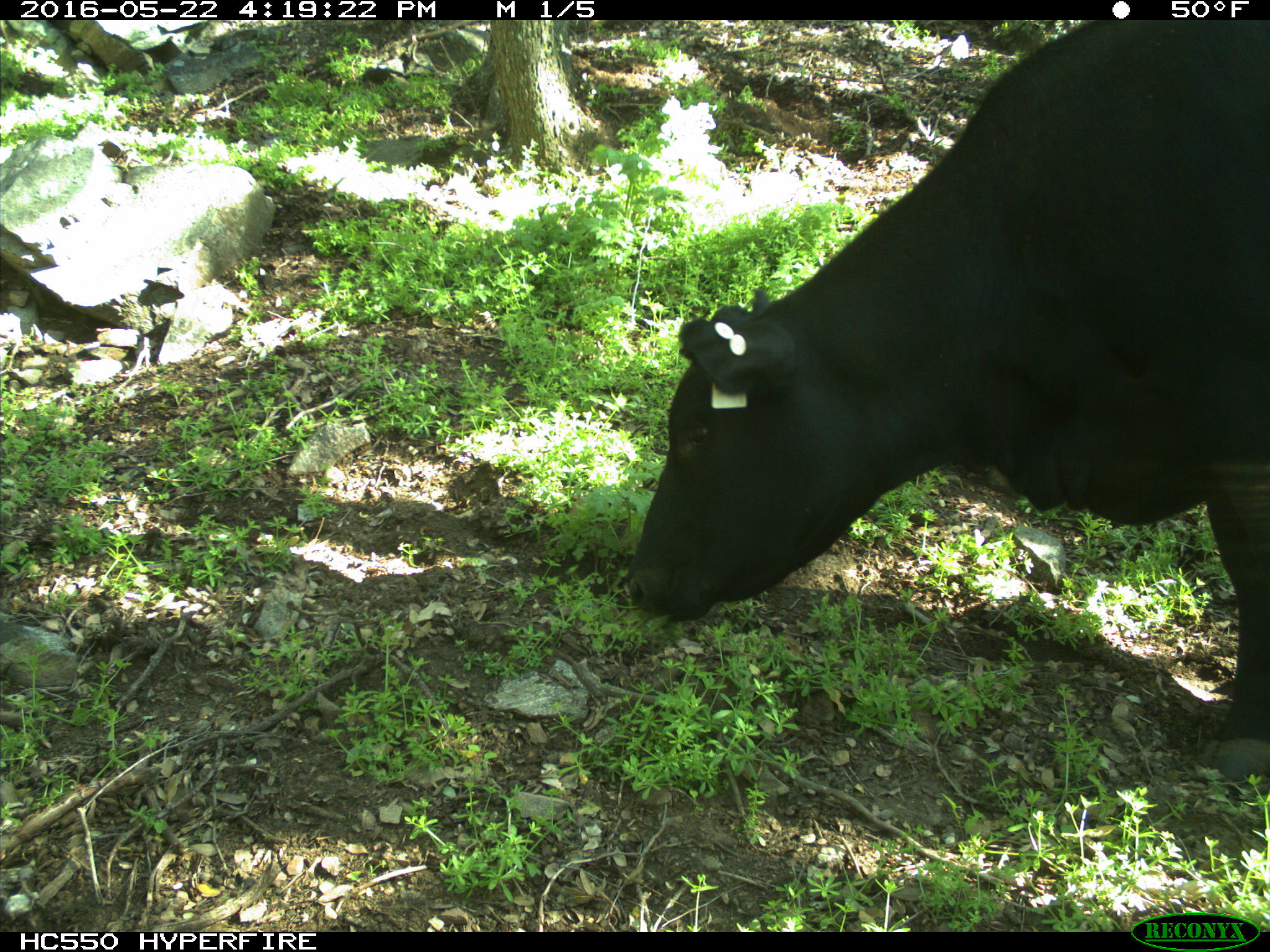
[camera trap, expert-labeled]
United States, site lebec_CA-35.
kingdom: Animalia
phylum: Chordata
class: Mammalia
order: Artiodactyla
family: Bovidae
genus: Bos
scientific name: Bos taurus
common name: domestic cow